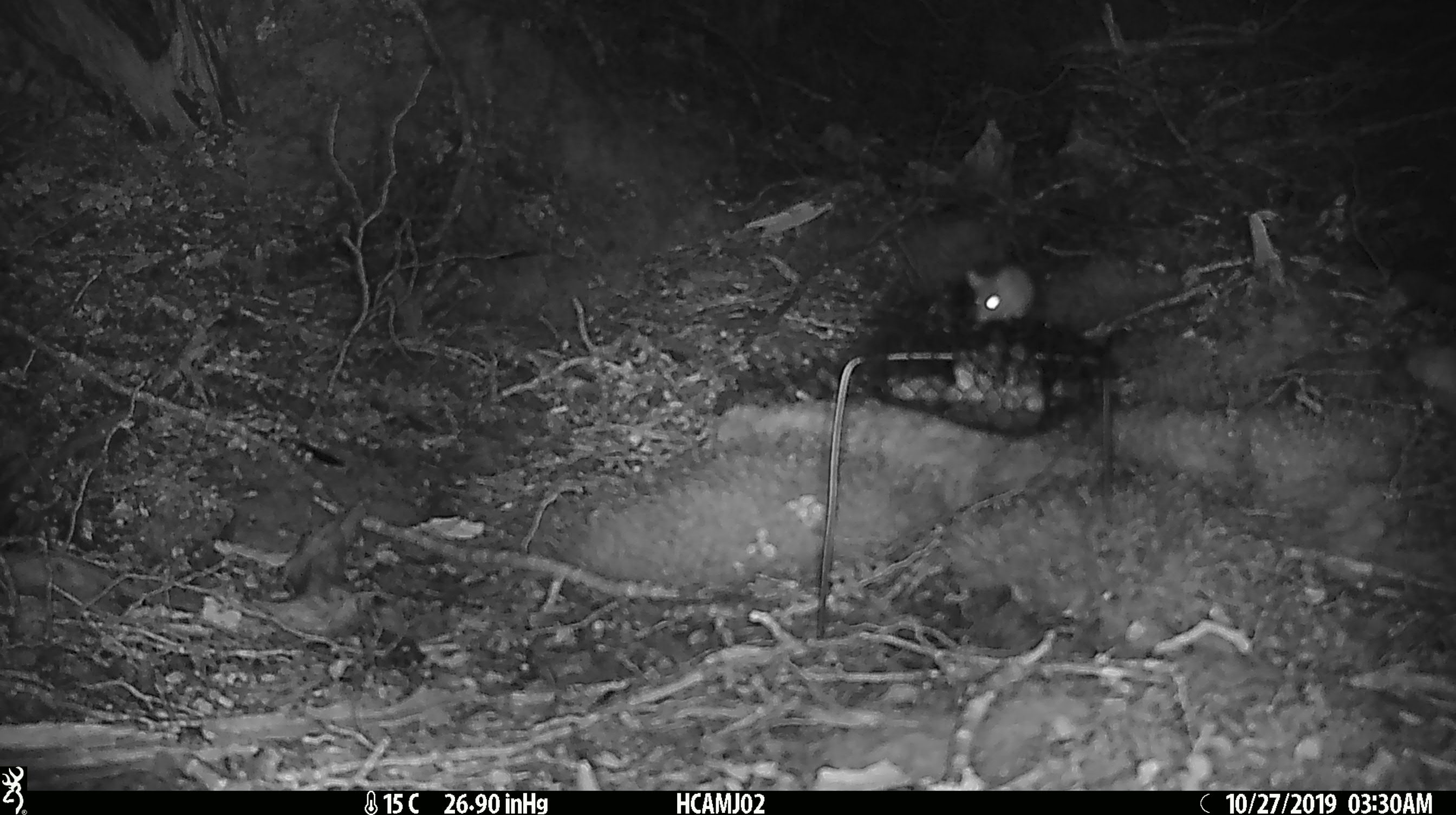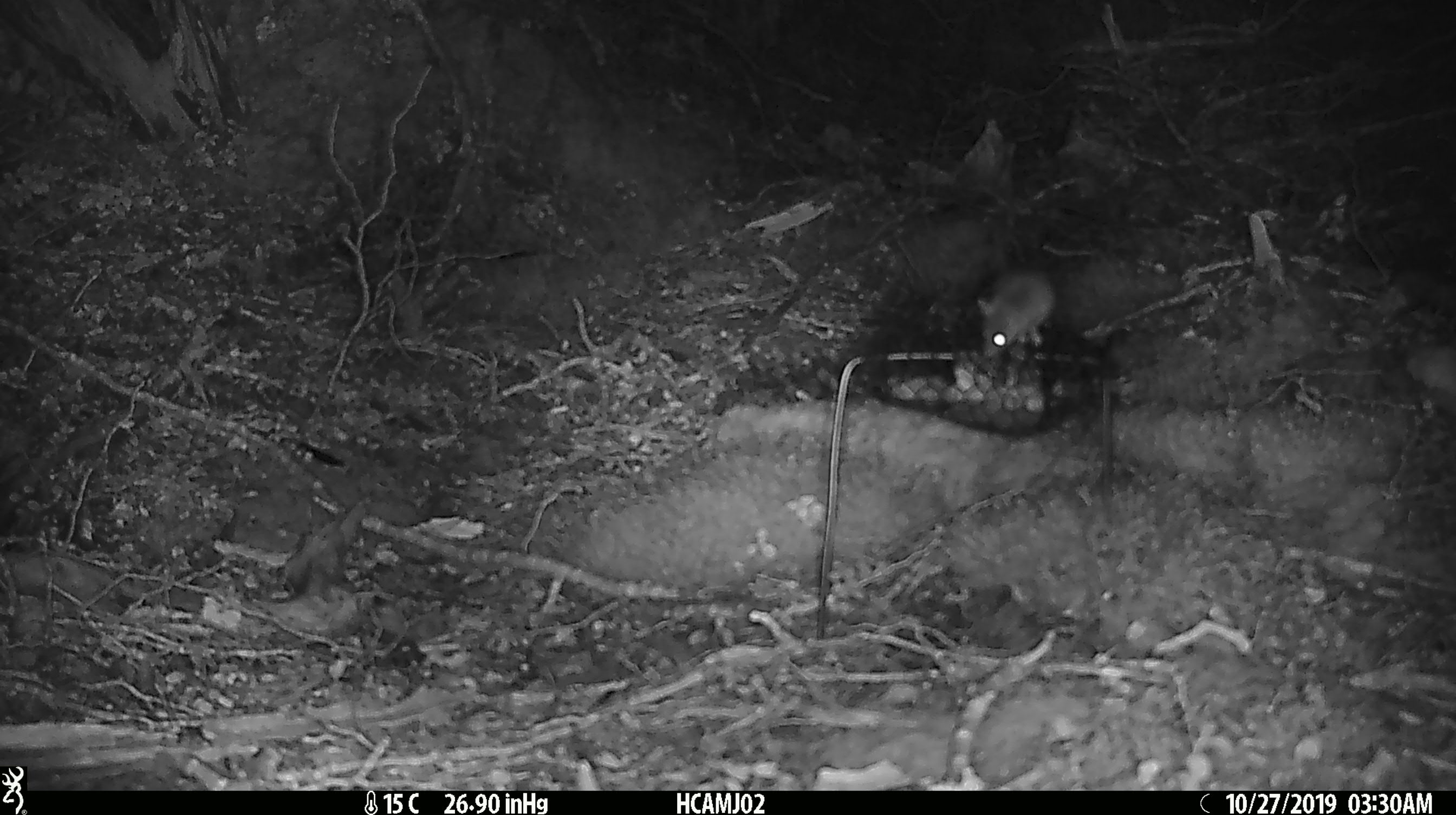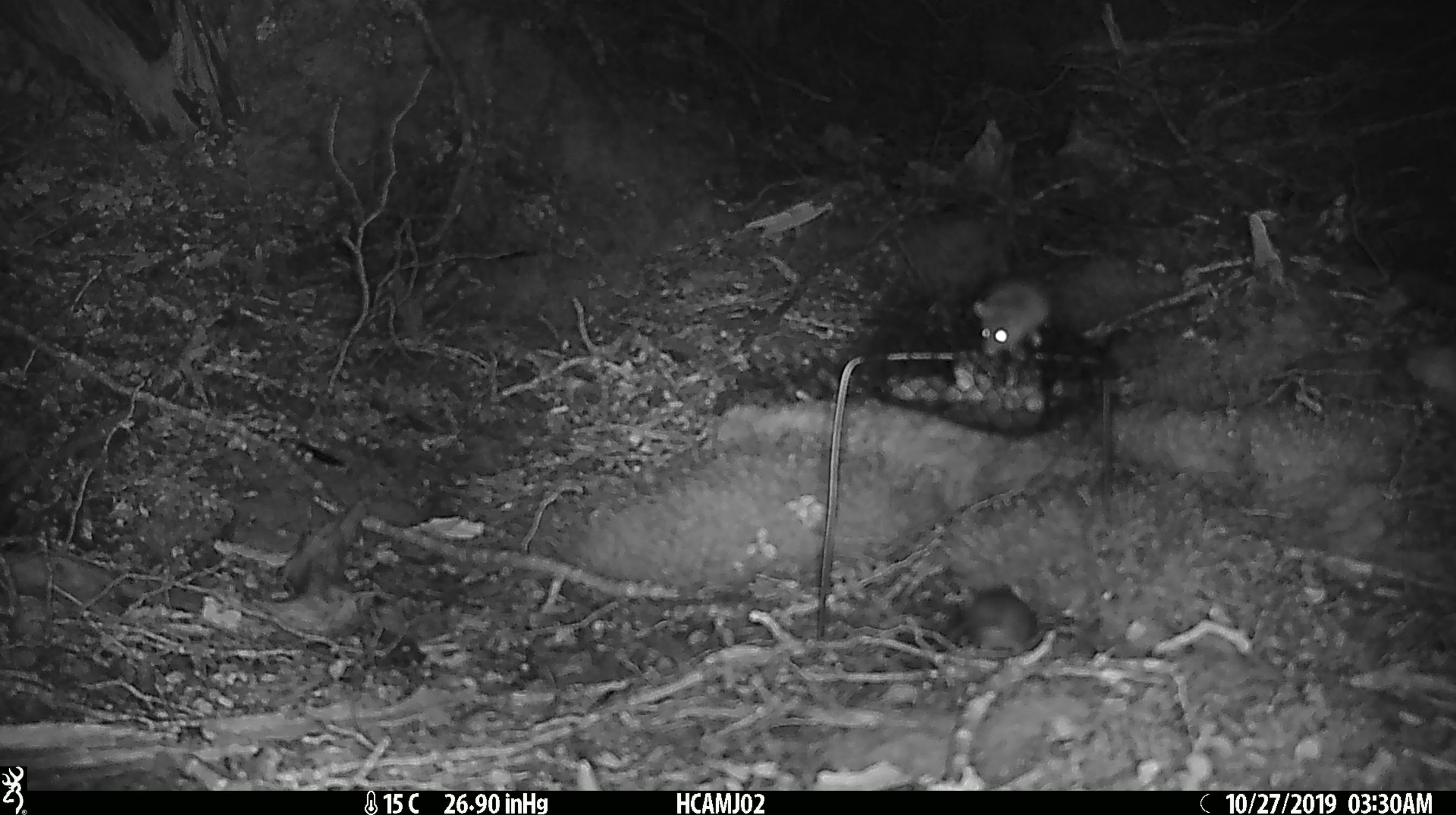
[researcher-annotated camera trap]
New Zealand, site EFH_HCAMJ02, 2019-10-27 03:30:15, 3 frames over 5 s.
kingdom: Animalia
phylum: Chordata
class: Mammalia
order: Rodentia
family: Muridae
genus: Mus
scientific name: Mus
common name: mouse